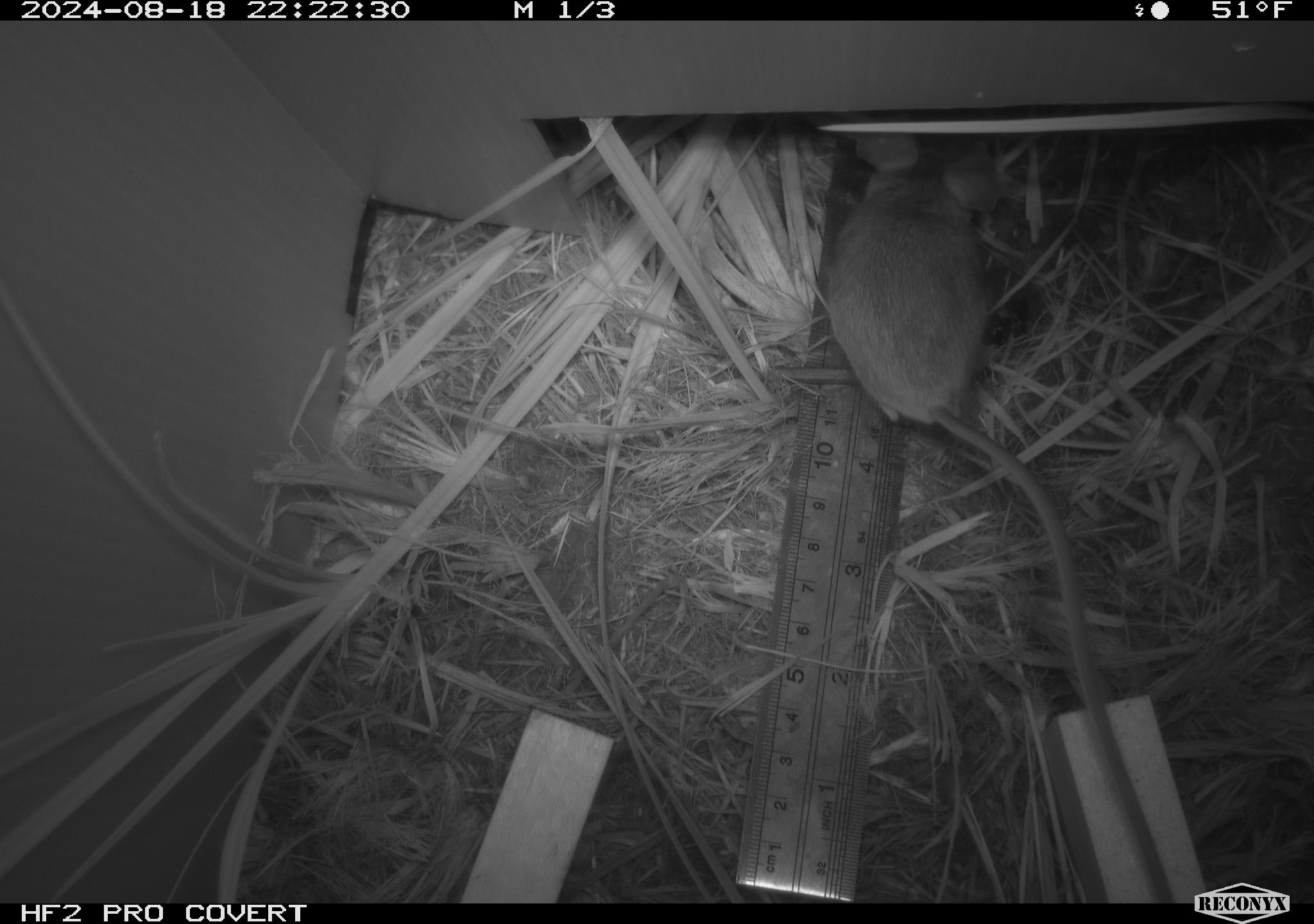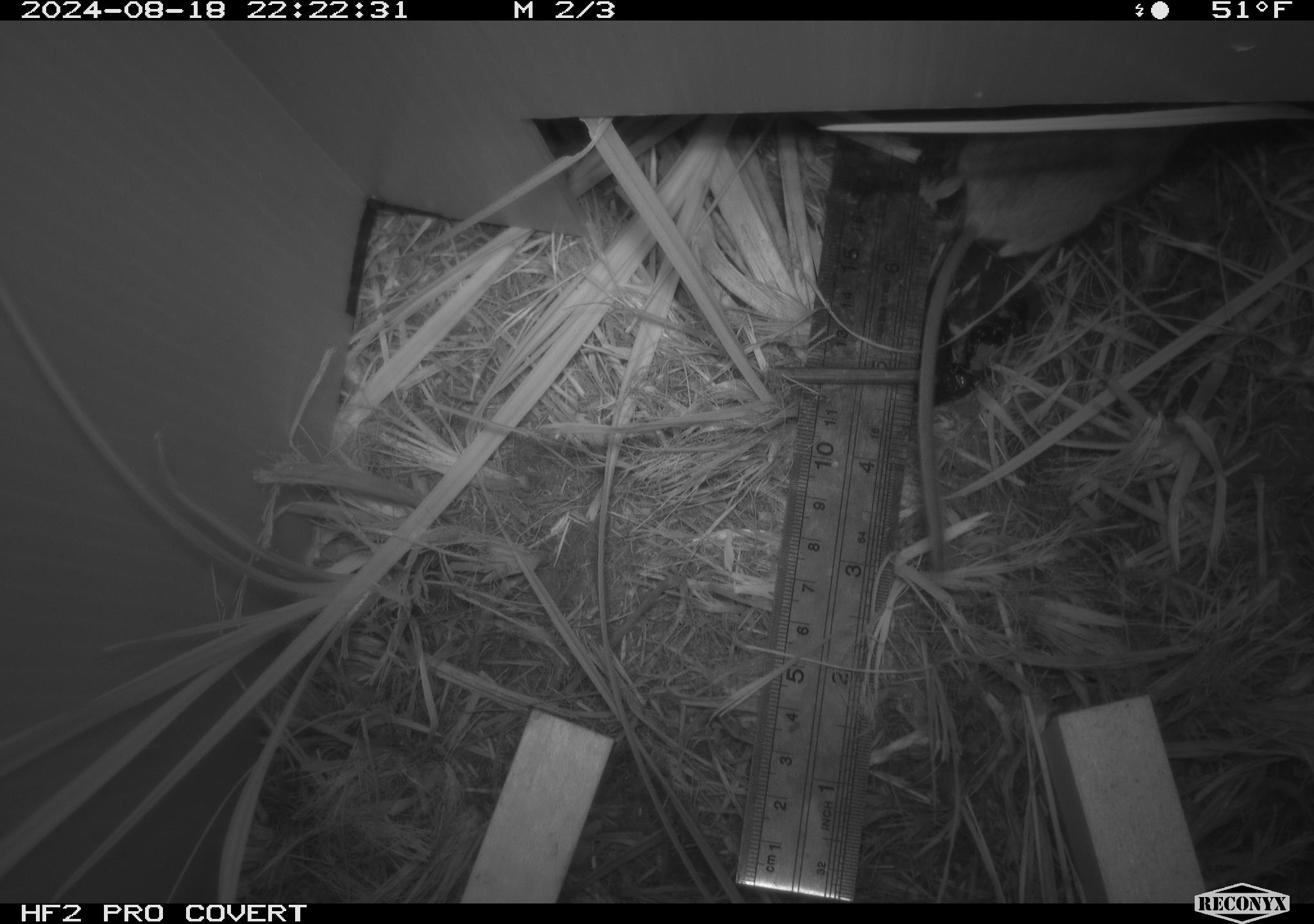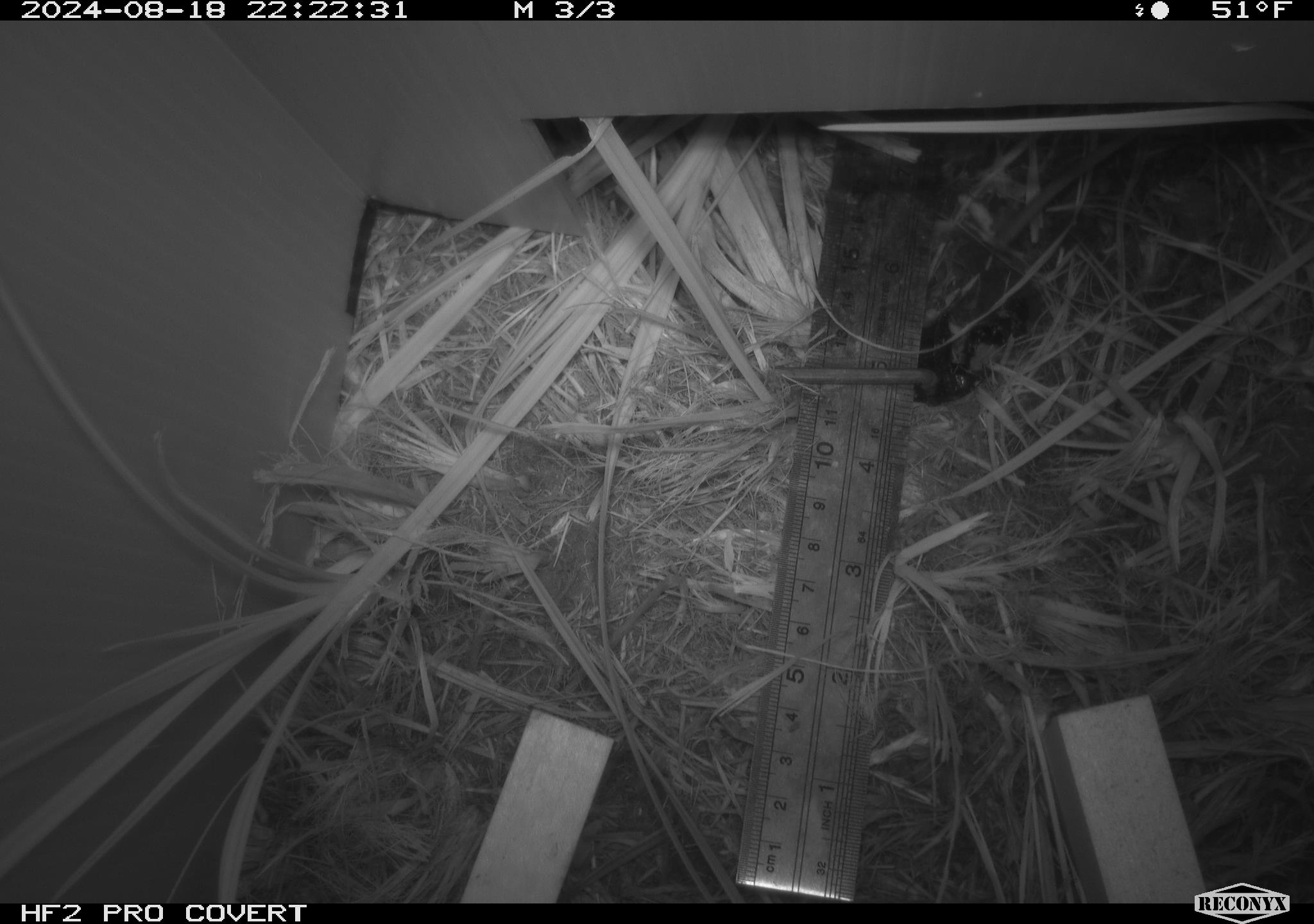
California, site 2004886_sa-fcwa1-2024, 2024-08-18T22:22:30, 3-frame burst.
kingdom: Animalia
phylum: Chordata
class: Mammalia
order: Rodentia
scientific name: Rodentia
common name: mouse species